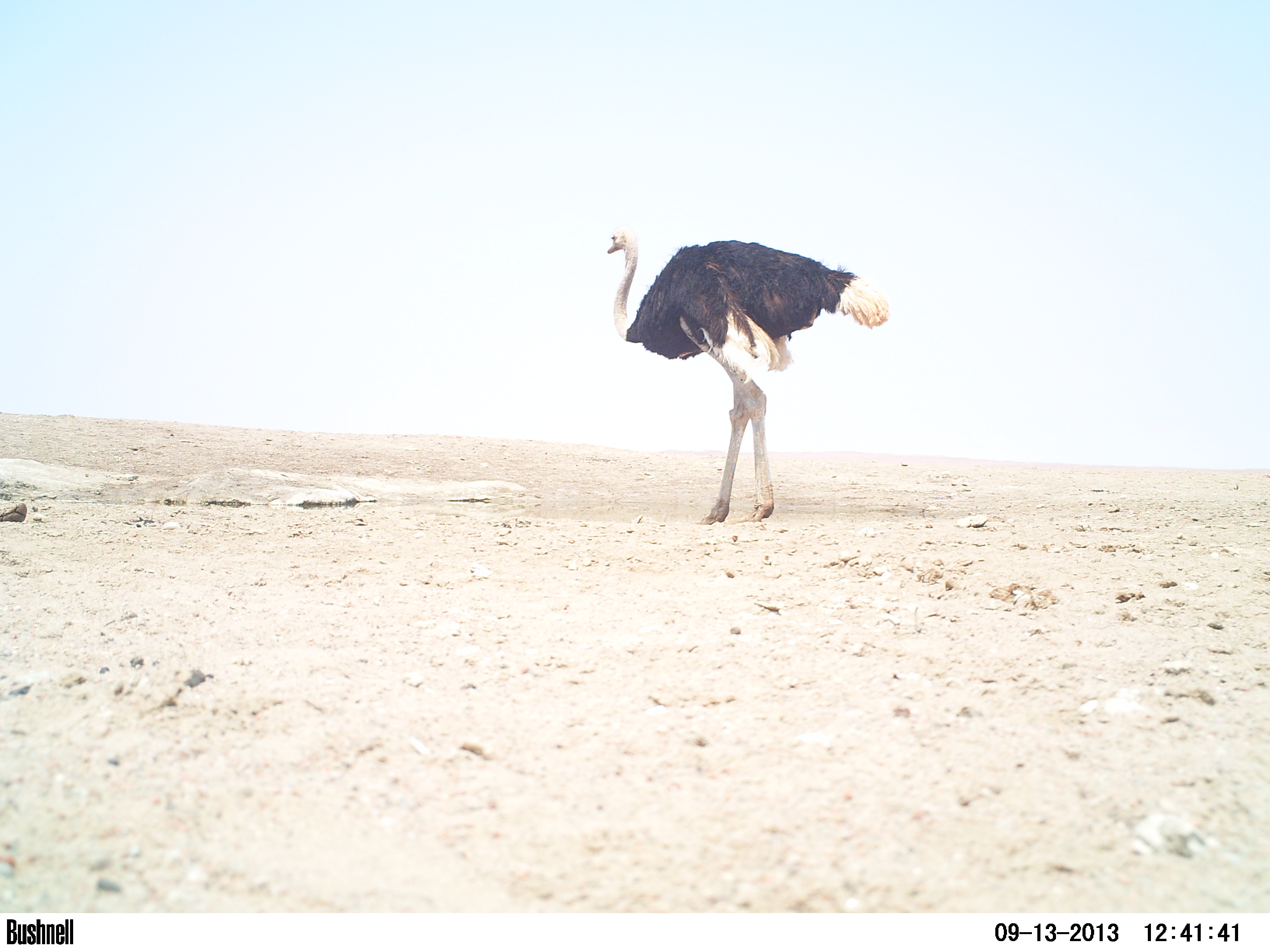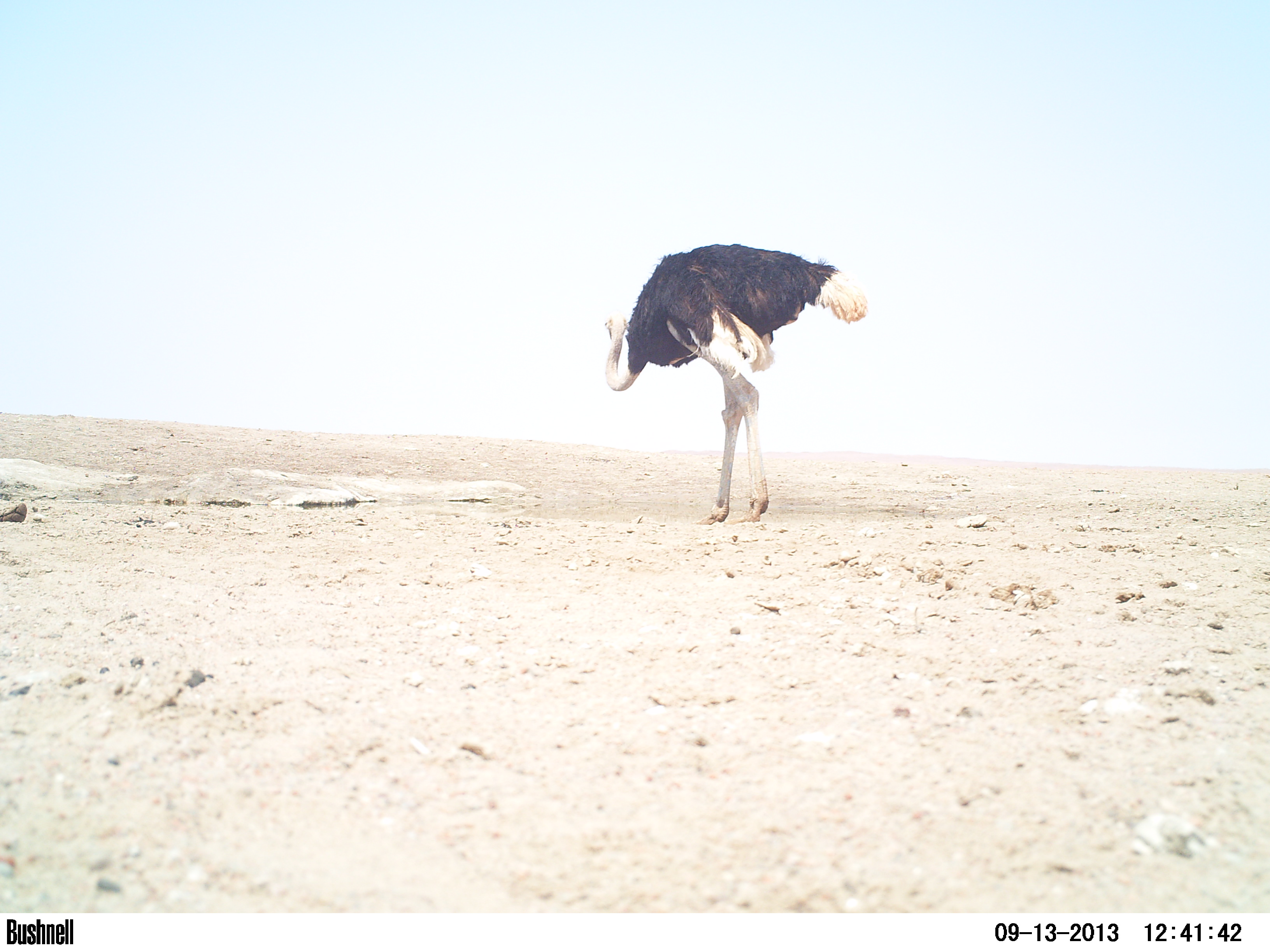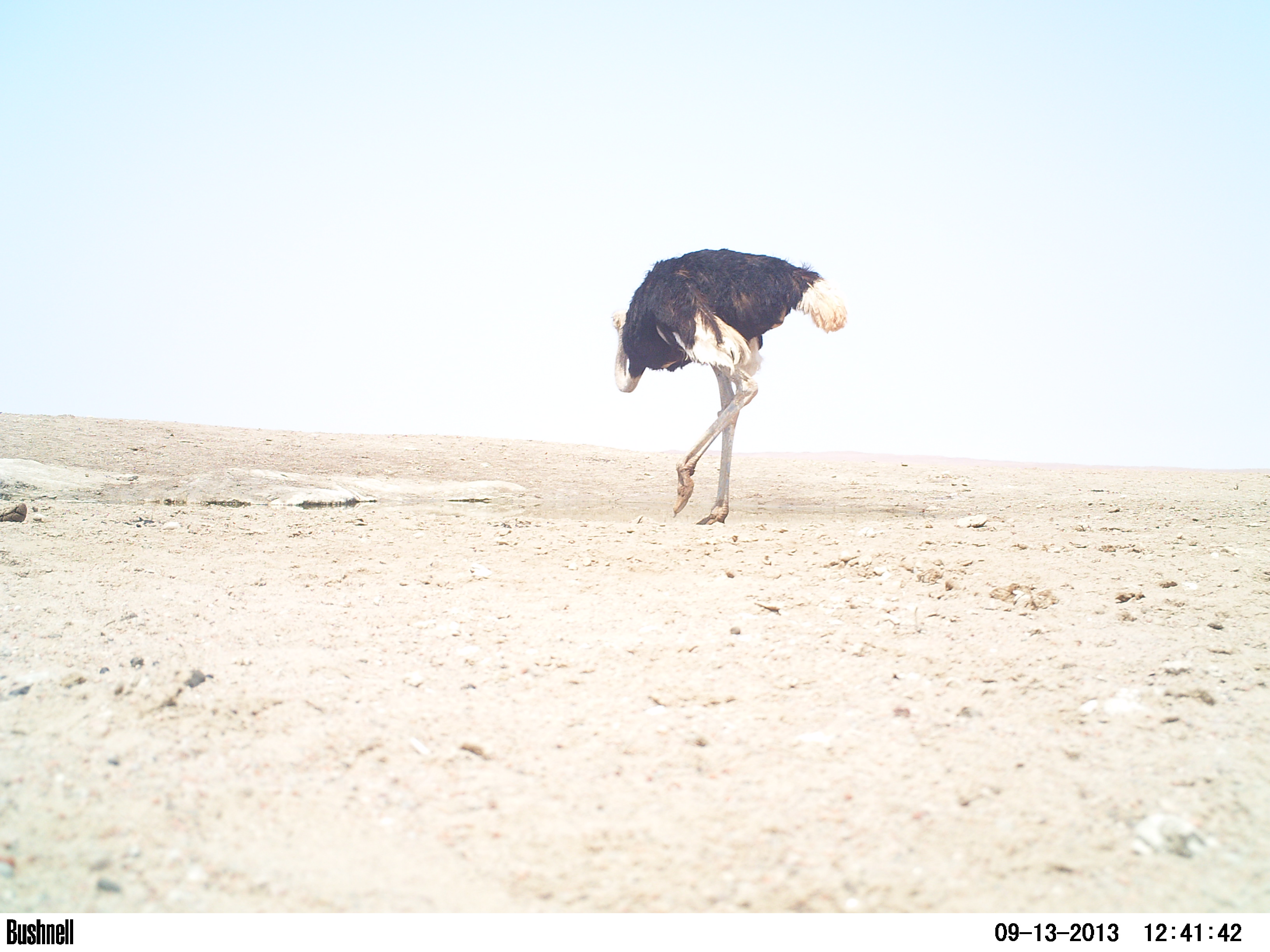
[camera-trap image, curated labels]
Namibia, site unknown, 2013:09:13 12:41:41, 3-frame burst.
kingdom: Animalia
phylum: Chordata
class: Aves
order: Struthioniformes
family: Struthionidae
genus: Struthio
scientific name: Struthio camelus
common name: common ostrich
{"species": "Struthio camelus (common ostrich)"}